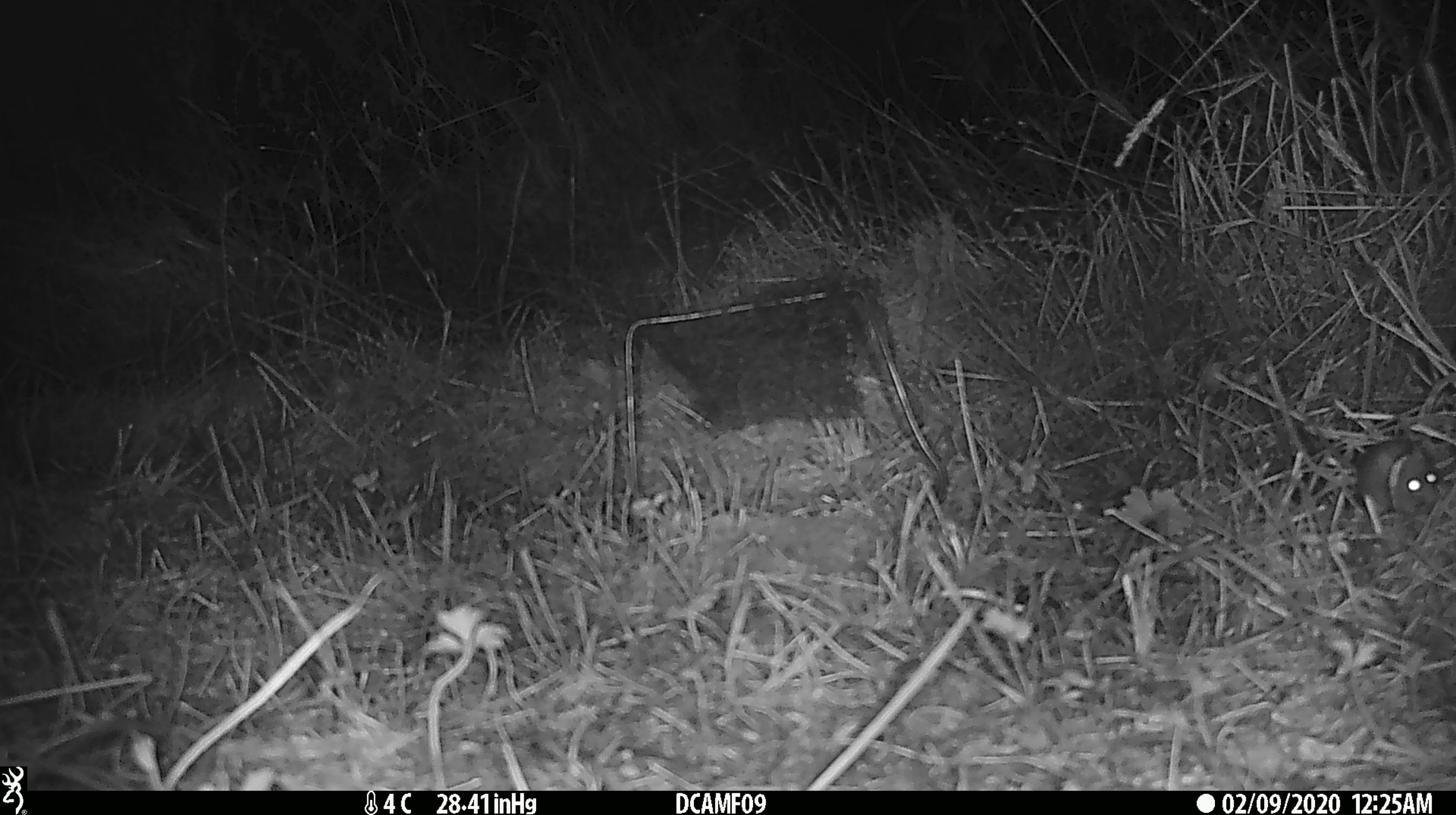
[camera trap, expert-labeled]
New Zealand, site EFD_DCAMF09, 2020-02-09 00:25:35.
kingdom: Animalia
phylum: Chordata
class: Mammalia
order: Rodentia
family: Muridae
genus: Mus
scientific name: Mus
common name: mouse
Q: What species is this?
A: Mouse (Mus).